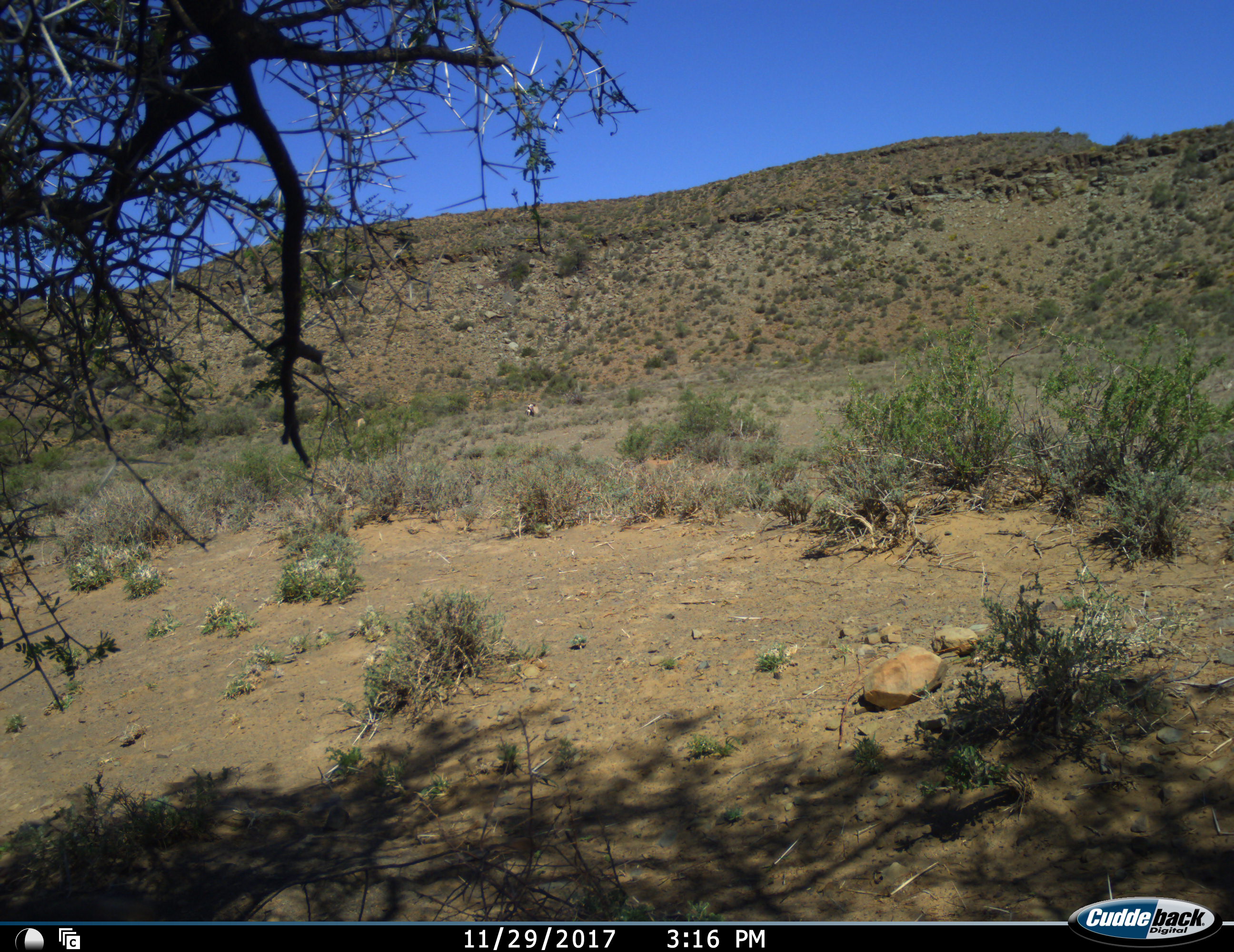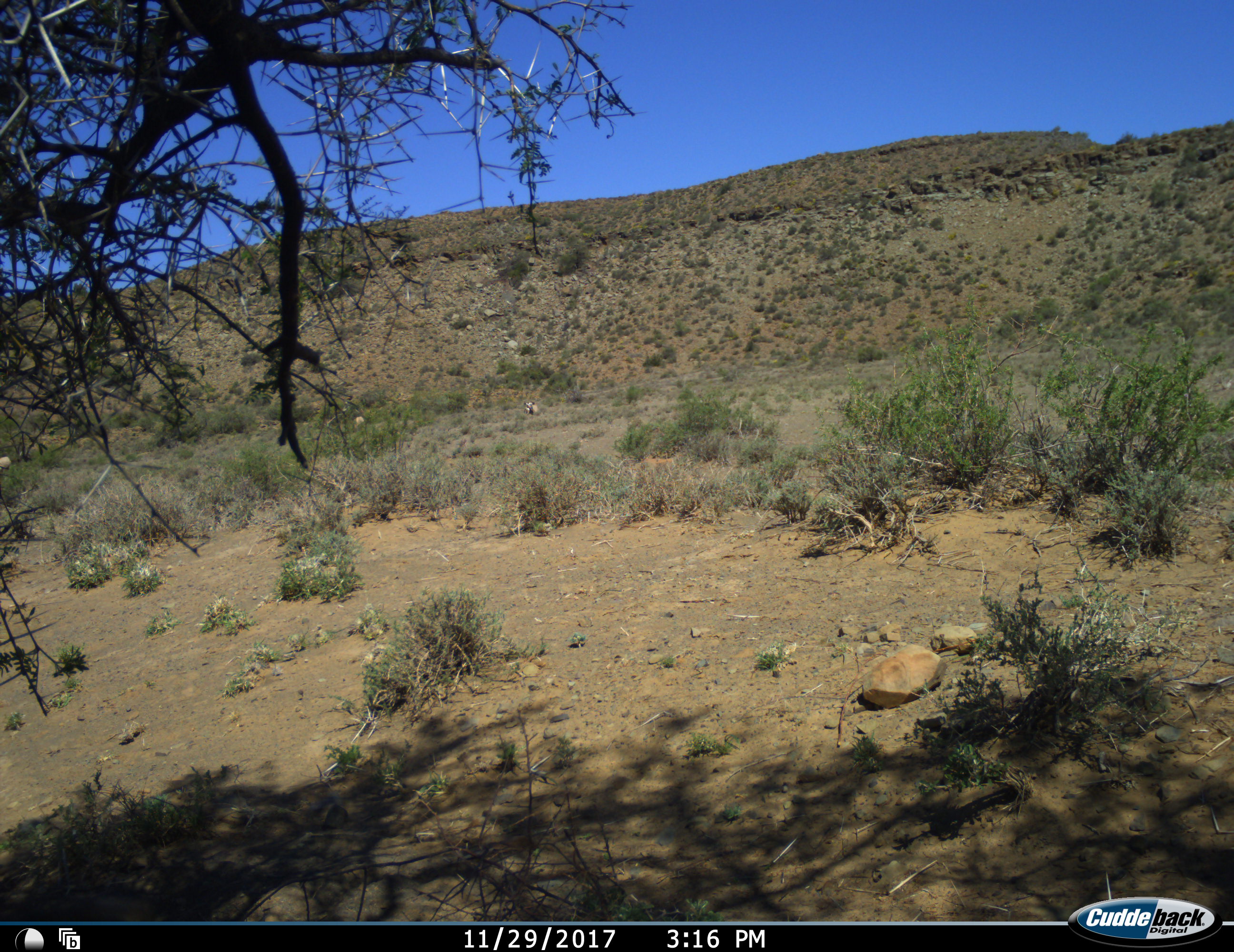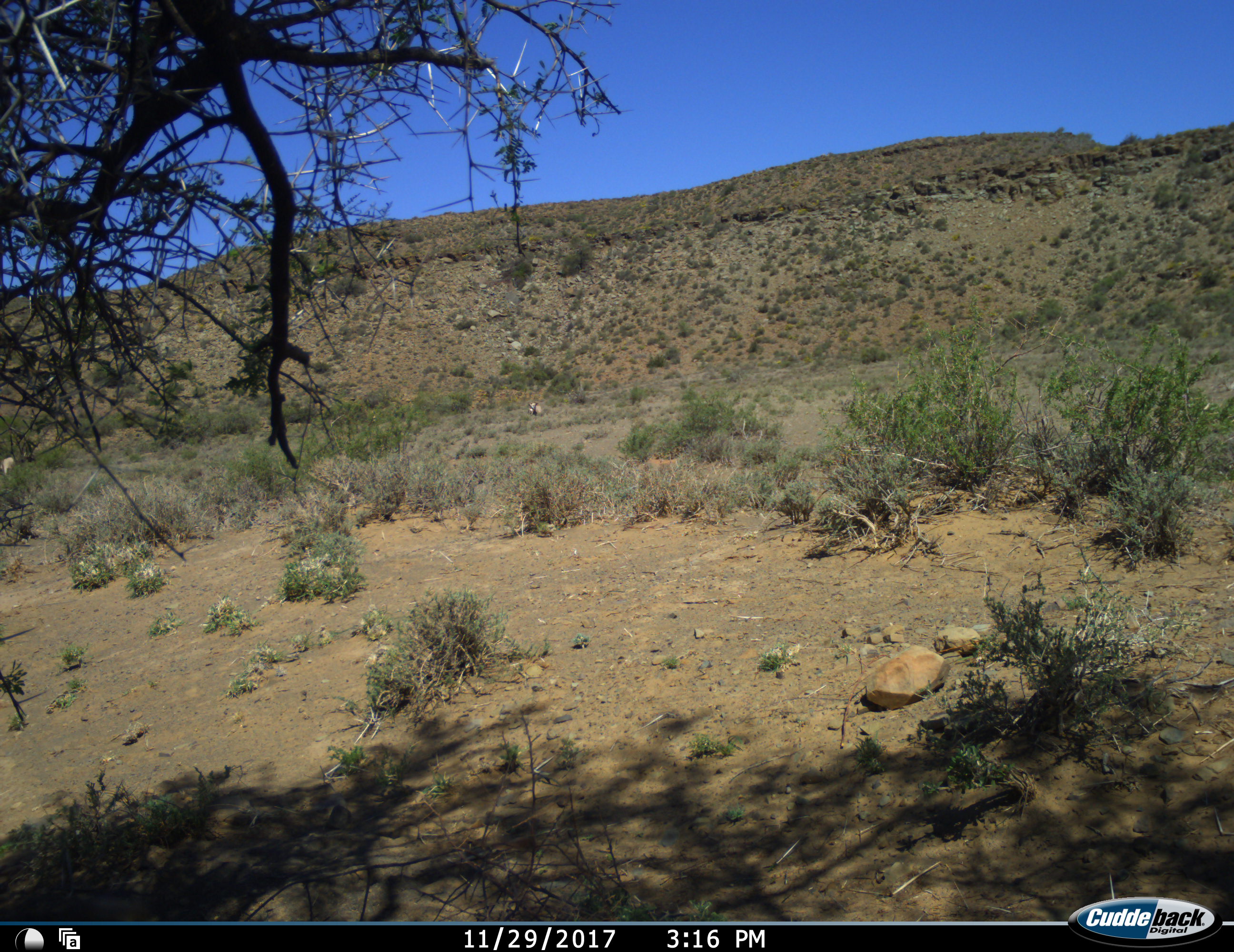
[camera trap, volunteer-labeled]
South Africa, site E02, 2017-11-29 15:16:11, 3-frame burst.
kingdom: Animalia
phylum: Chordata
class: Mammalia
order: Artiodactyla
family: Bovidae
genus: Oryx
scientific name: Oryx gazella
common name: gemsbok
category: gemsbokoryx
Gemsbokoryx (gemsbok) (Oryx gazella), count 1. Behavior (volunteer vote fractions): standing 100%, resting 0%, moving 0%, interacting 0%. Young present (vote fraction): 0%. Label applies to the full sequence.